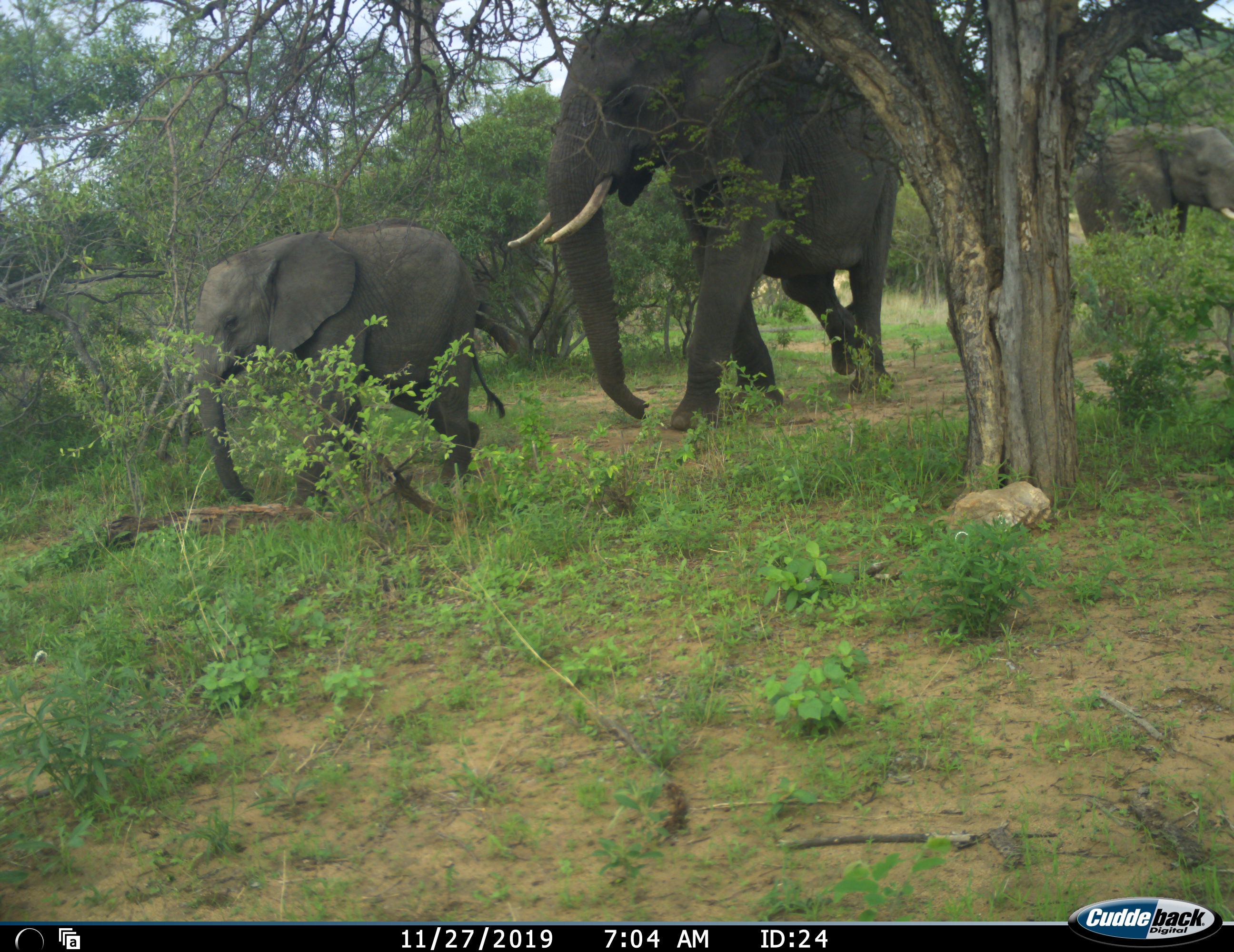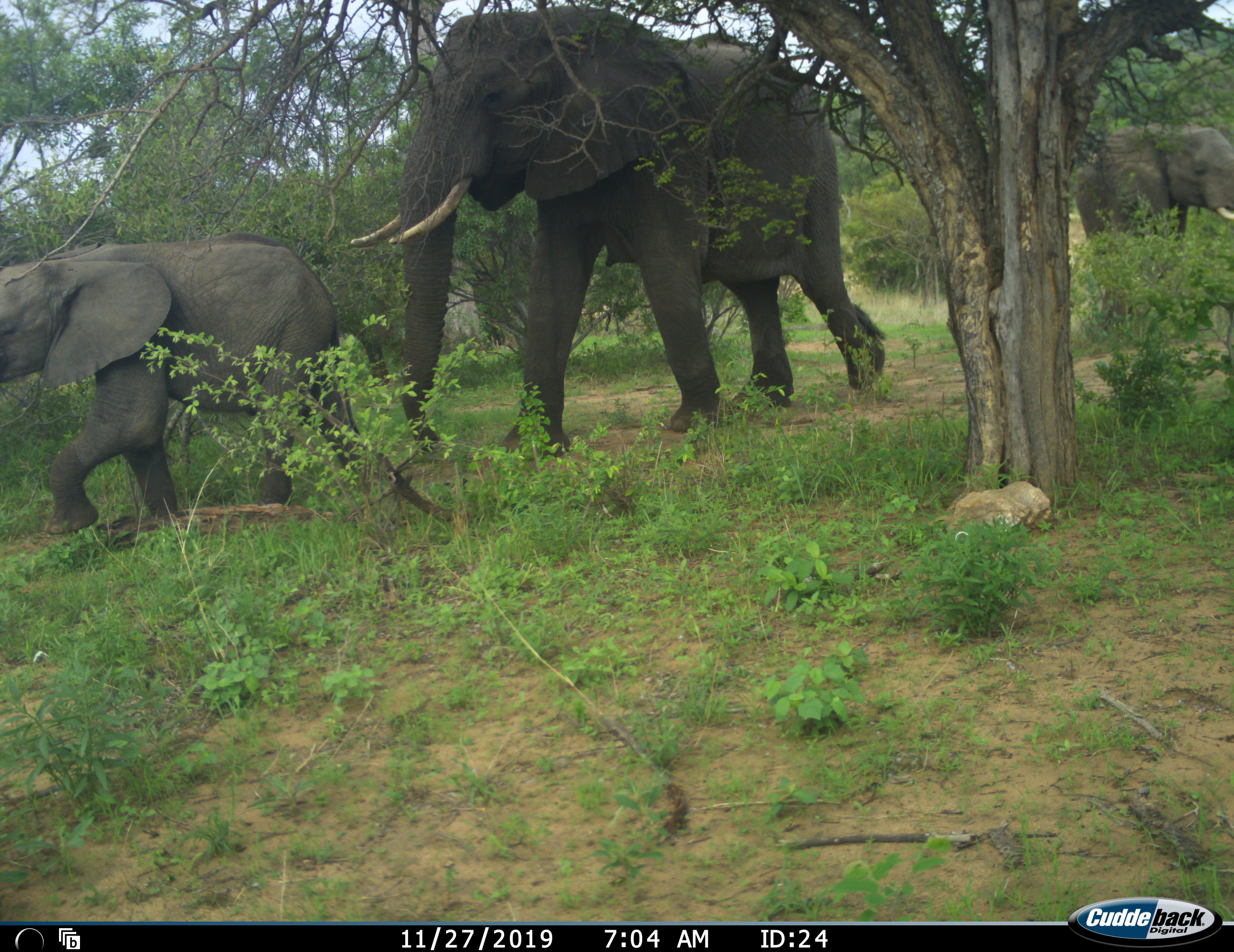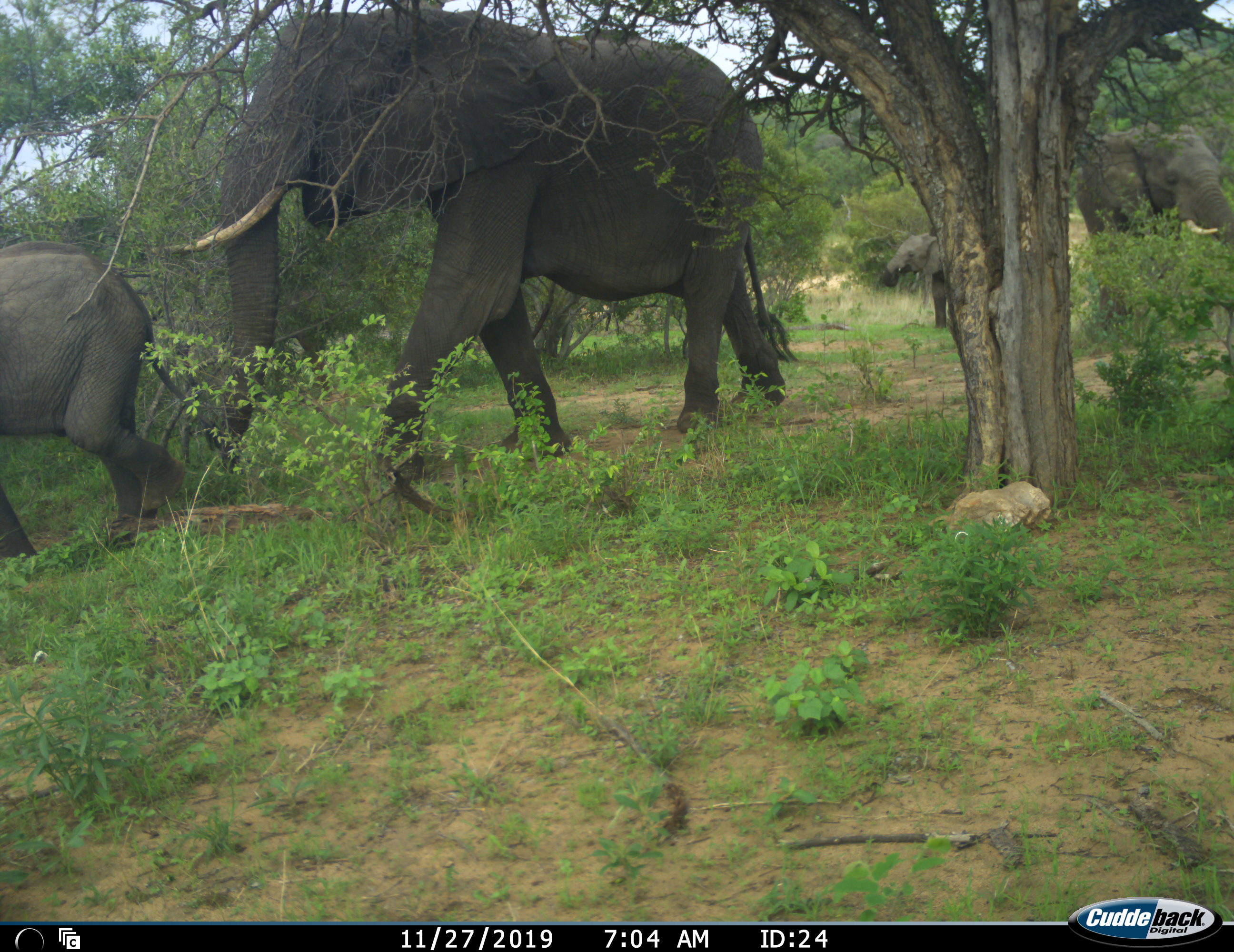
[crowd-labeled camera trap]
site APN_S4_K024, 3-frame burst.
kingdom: Animalia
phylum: Chordata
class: Mammalia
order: Proboscidea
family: Elephantidae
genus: Loxodonta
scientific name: Loxodonta africana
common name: african bush elephant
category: elephant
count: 4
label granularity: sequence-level